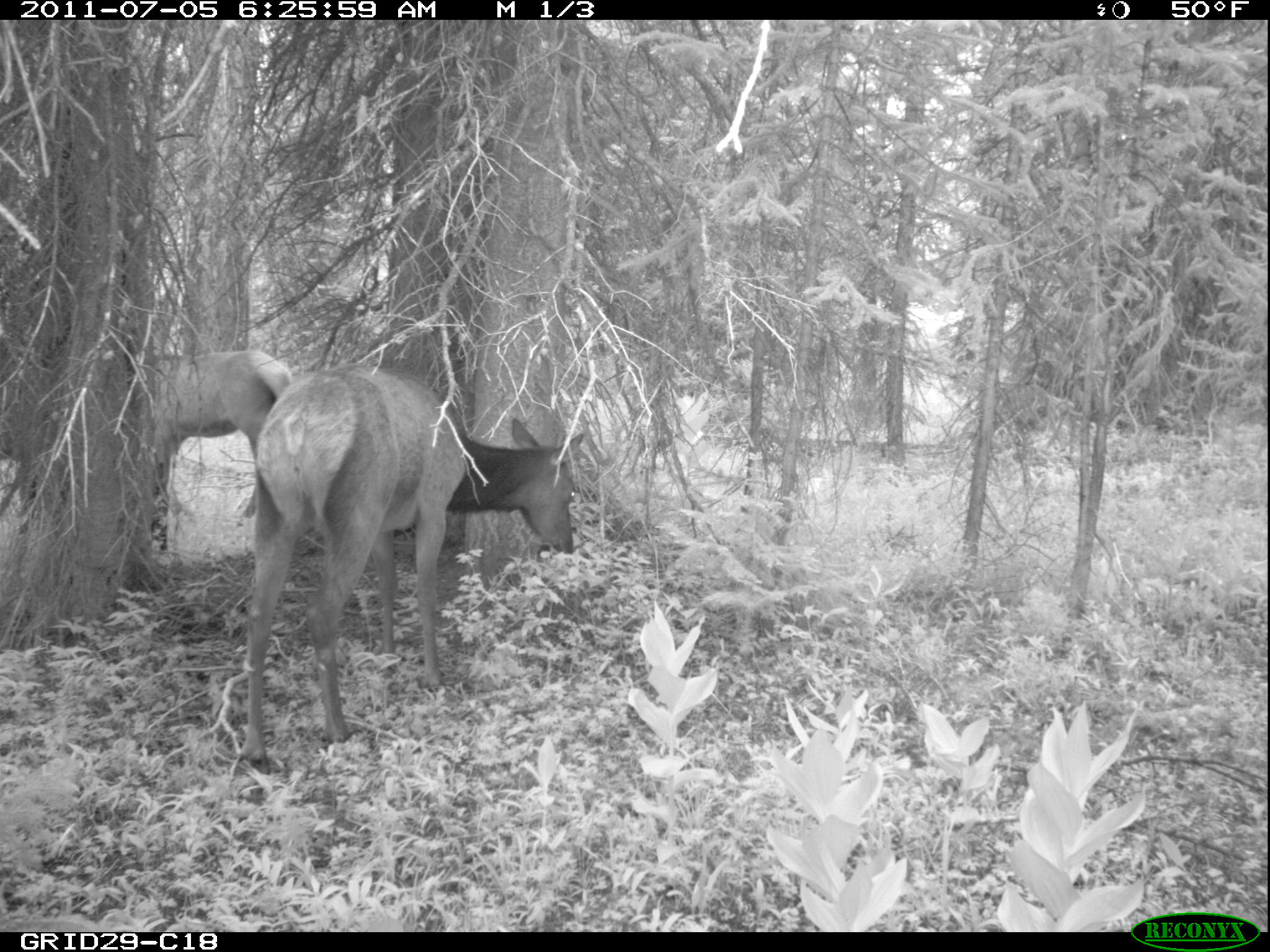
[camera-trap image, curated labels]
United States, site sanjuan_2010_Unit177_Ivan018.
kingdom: Animalia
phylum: Chordata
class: Mammalia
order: Artiodactyla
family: Cervidae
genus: Cervus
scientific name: Cervus elaphus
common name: red deer